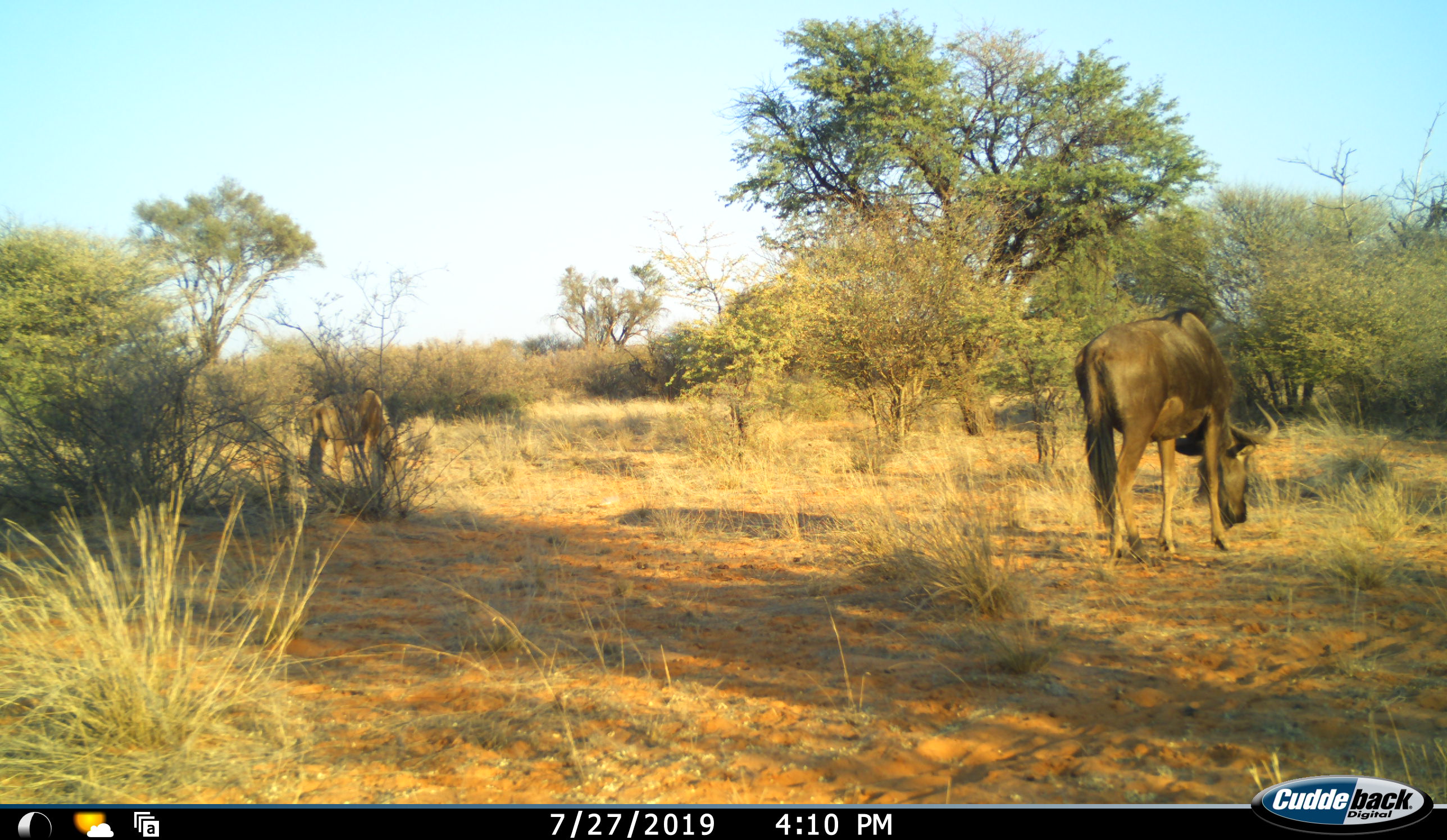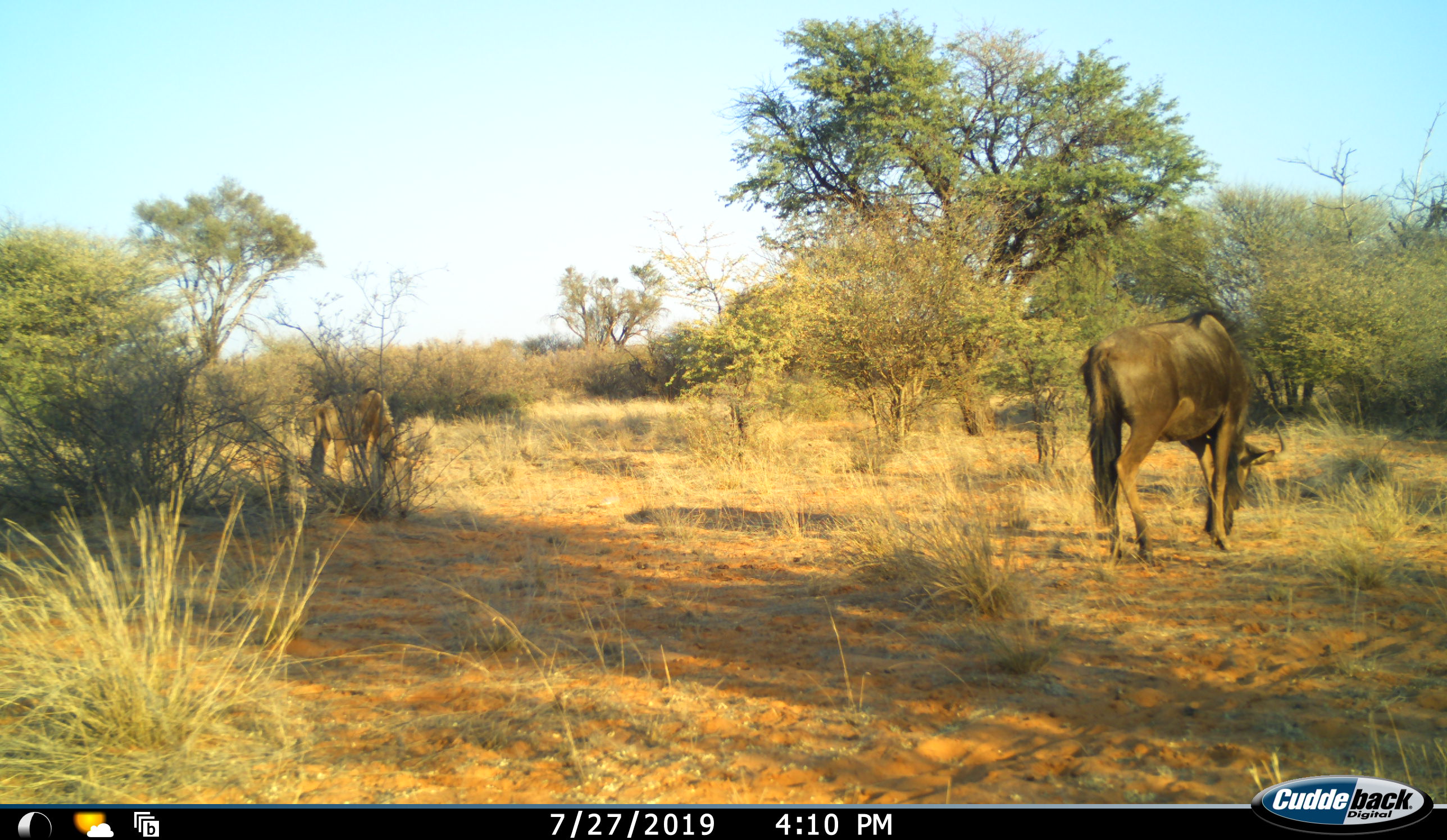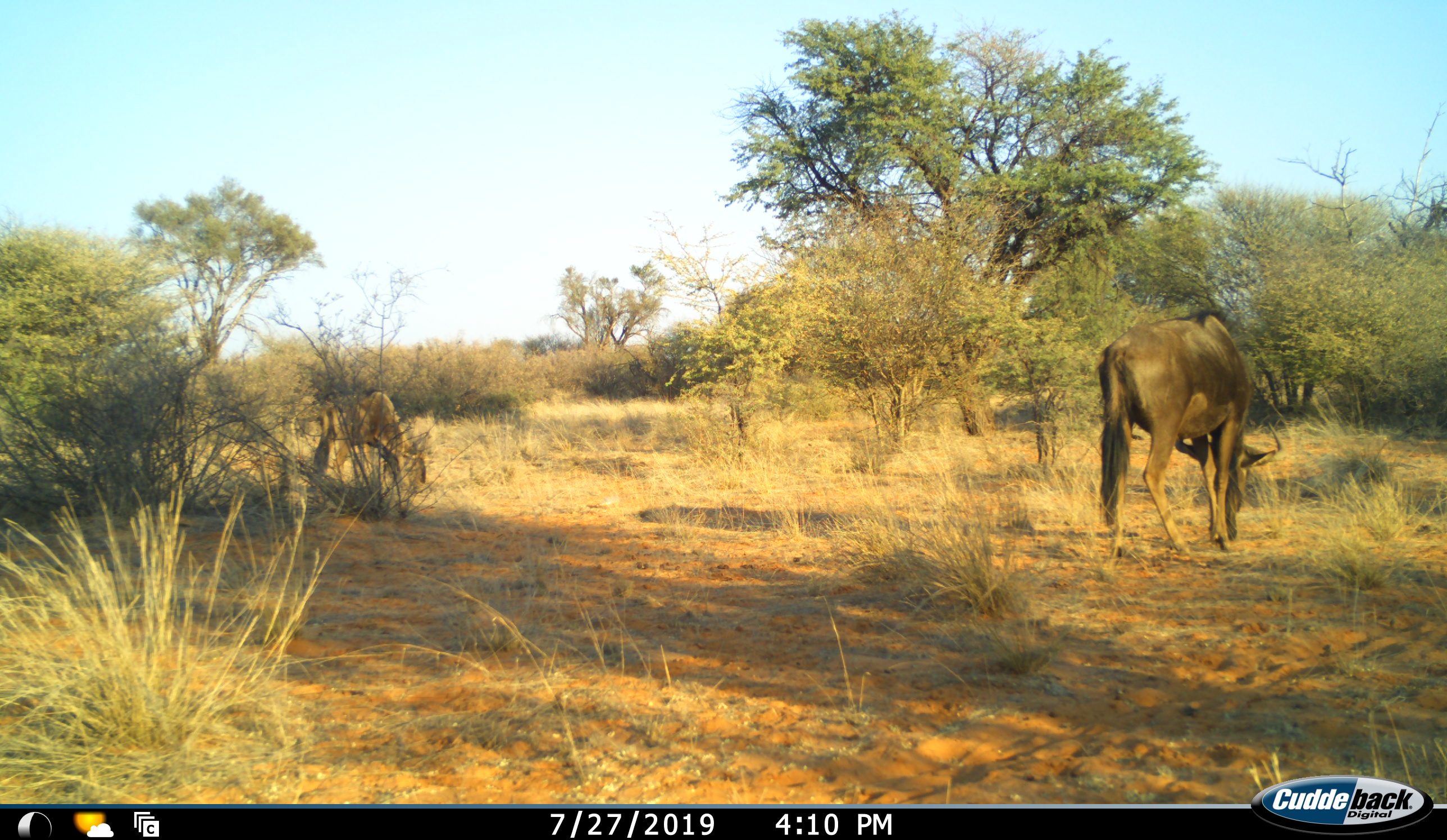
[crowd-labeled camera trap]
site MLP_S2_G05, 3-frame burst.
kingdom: Animalia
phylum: Chordata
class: Mammalia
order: Artiodactyla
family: Bovidae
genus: Connochaetes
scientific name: Connochaetes taurinus taurinus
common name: blue wildebeest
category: wildebeestblue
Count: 2.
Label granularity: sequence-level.